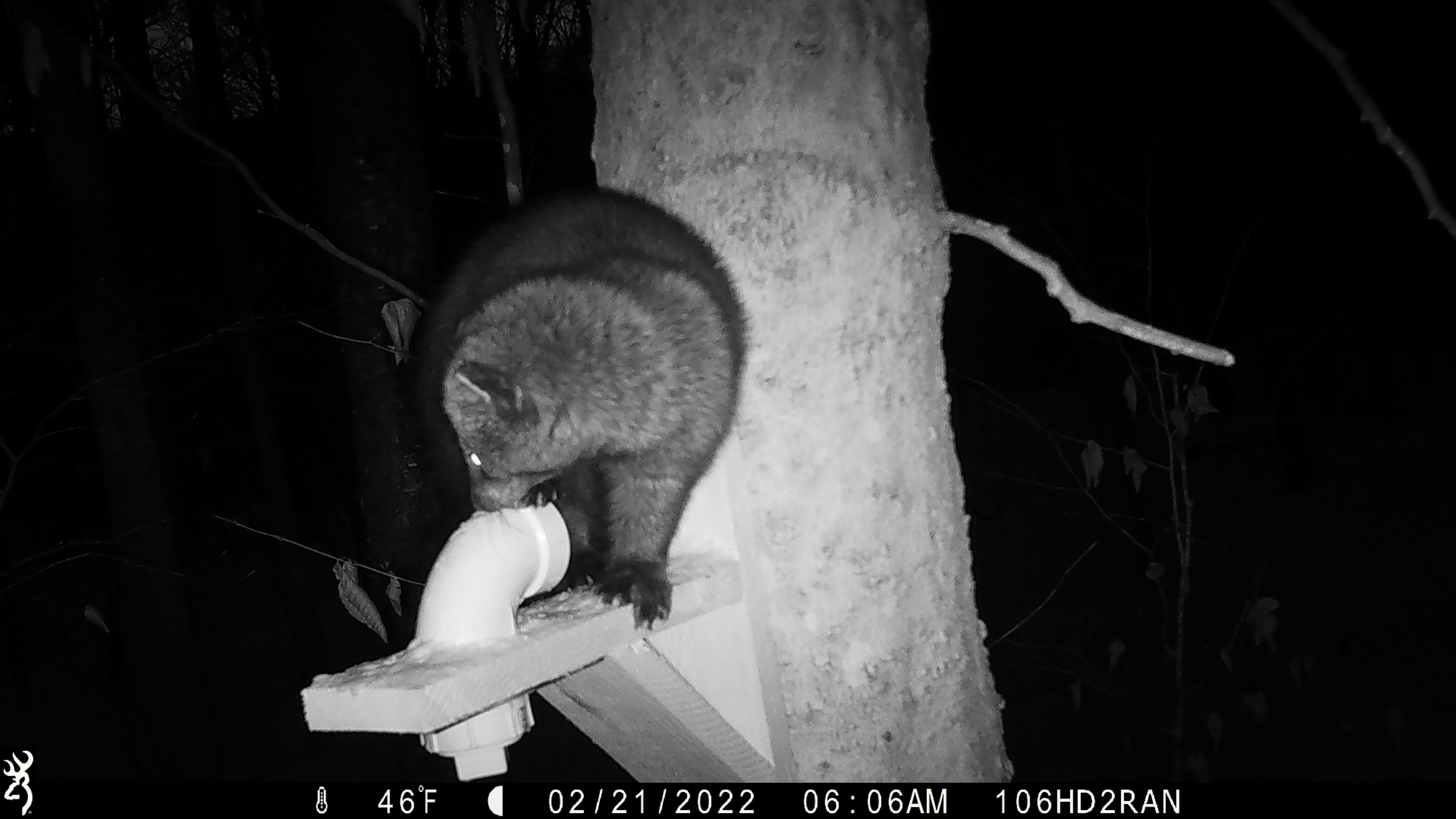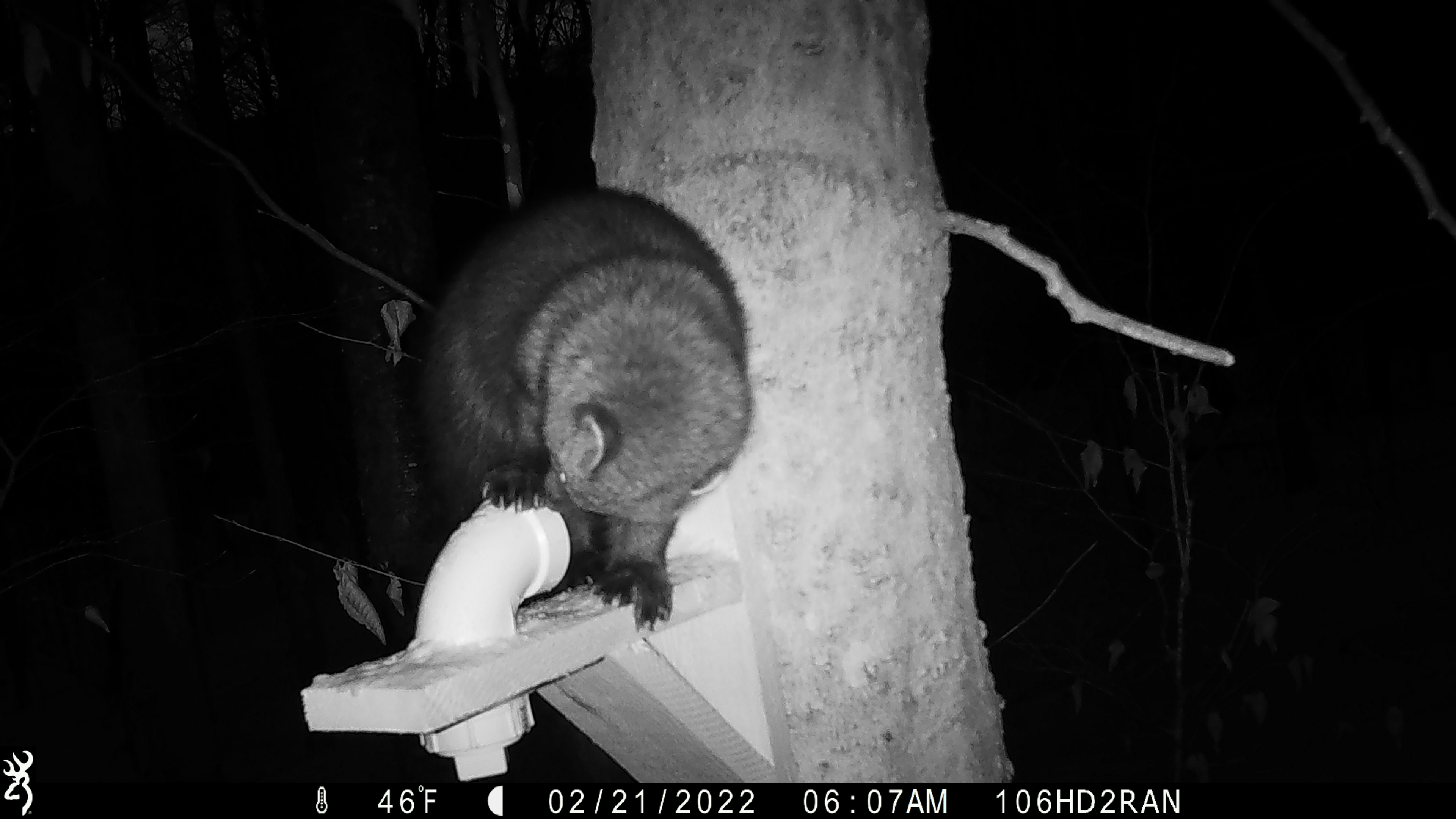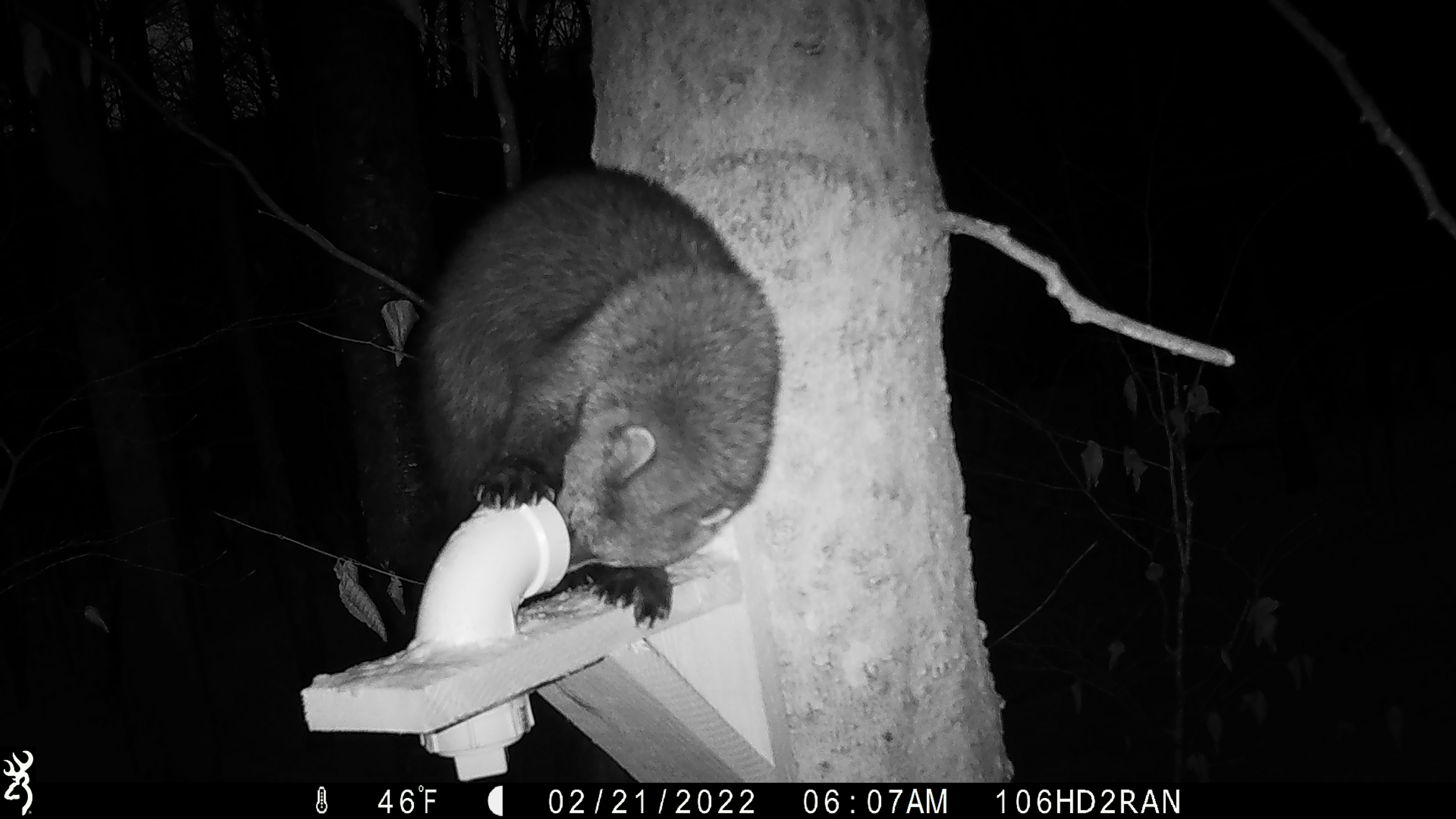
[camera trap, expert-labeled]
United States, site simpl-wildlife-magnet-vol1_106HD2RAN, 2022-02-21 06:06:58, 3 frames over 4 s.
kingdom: Animalia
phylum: Chordata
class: Mammalia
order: Carnivora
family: Mustelidae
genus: Pekania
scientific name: Pekania pennanti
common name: fisher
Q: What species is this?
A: Fisher (Pekania pennanti).